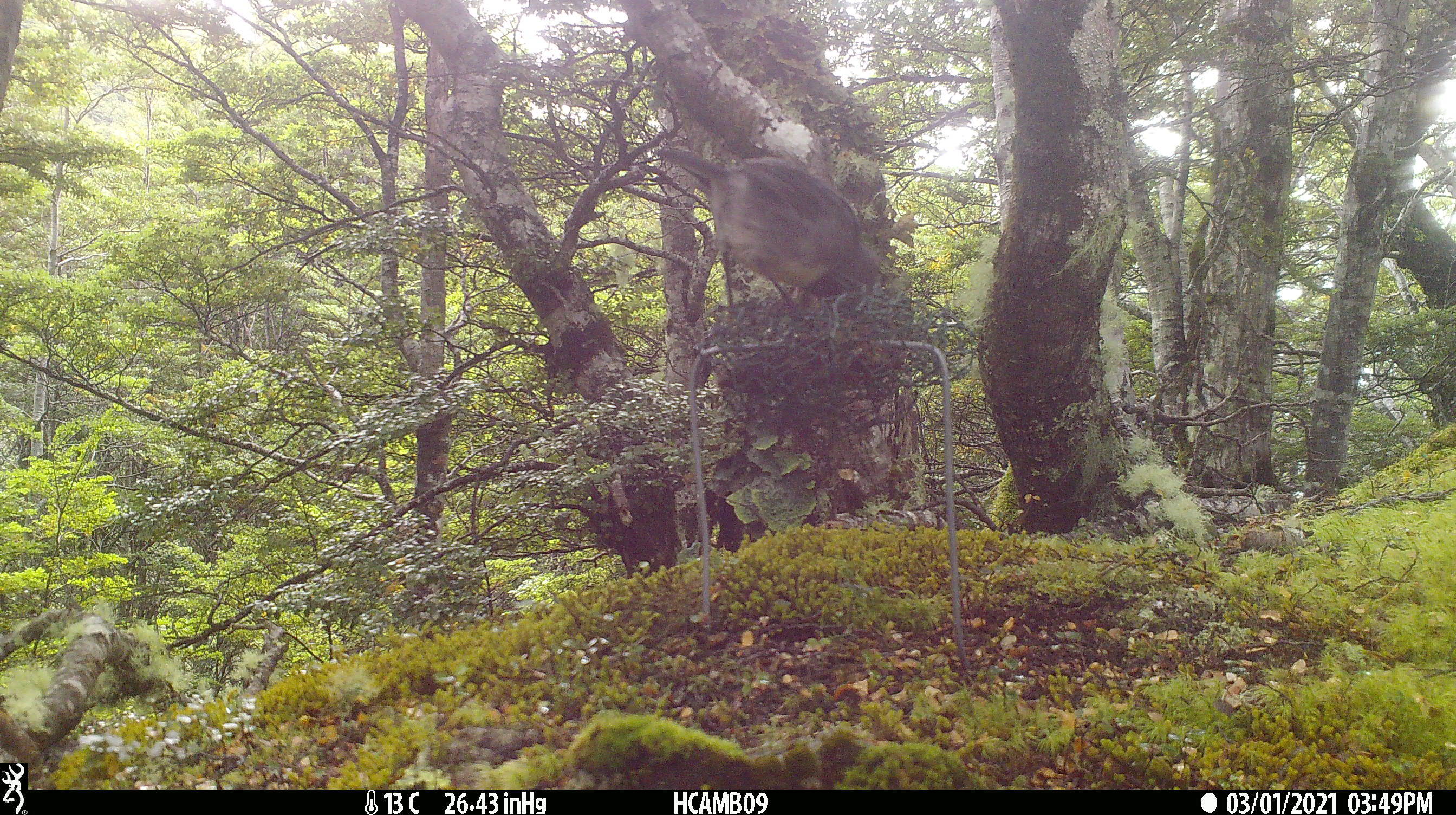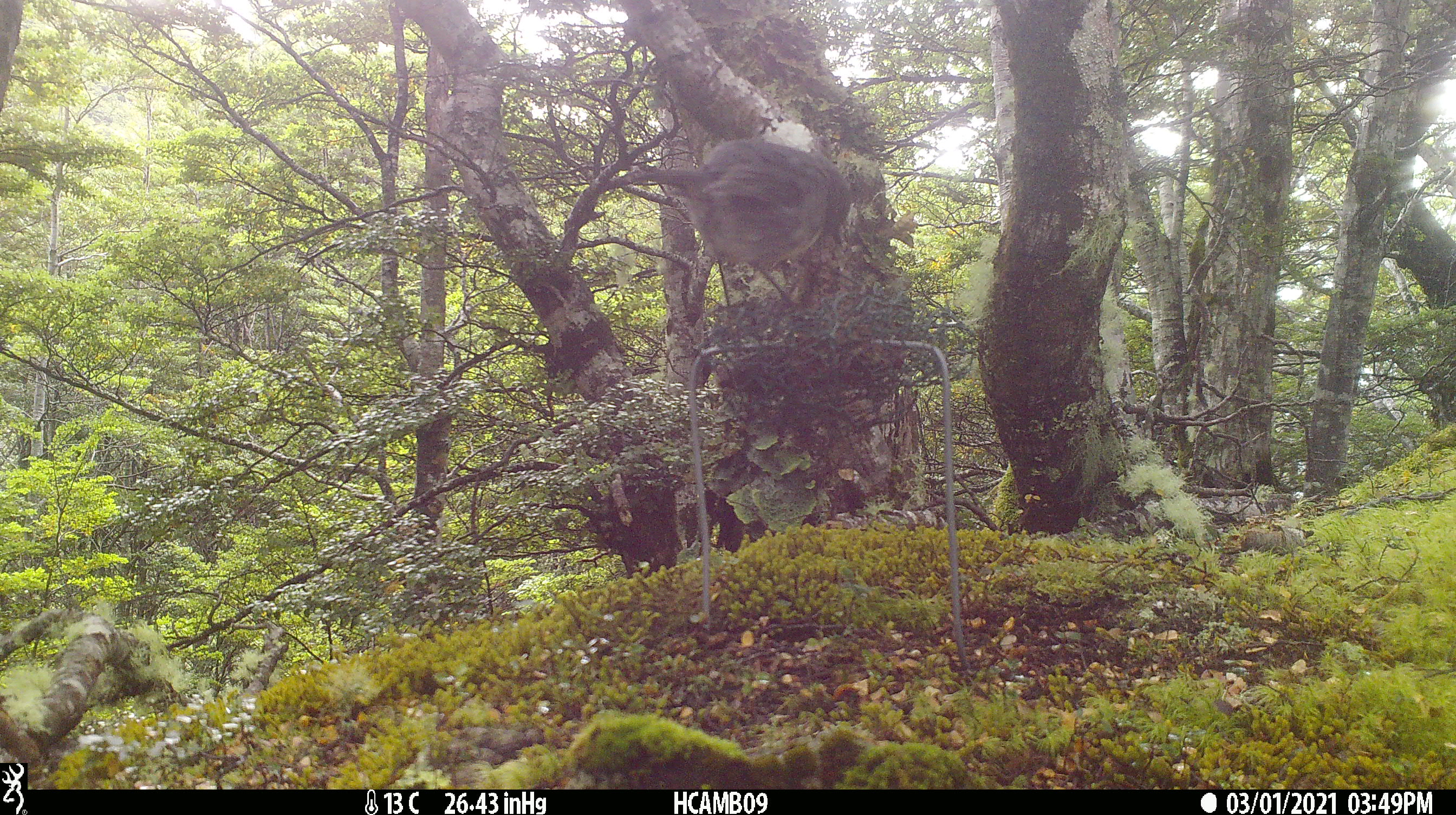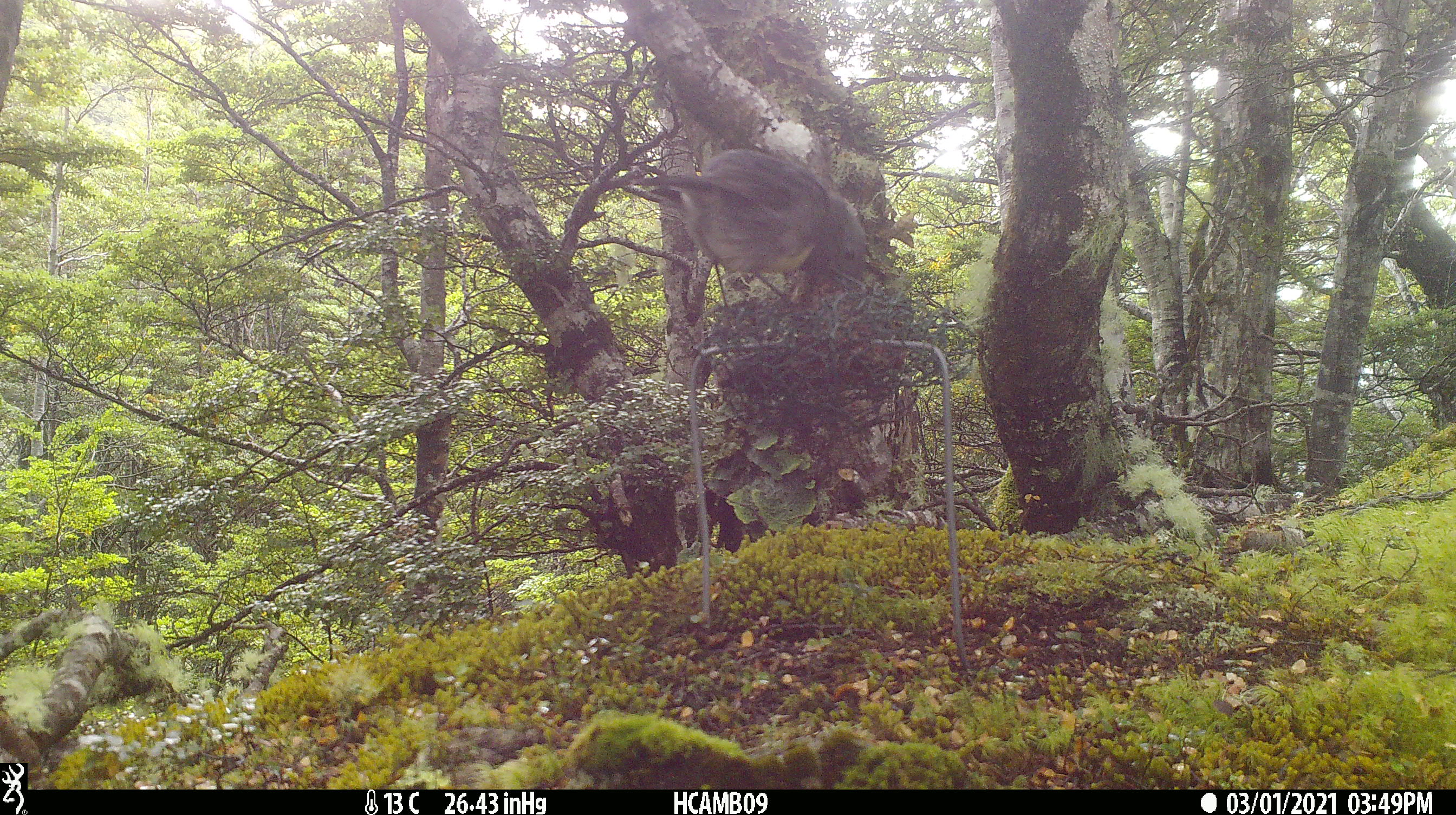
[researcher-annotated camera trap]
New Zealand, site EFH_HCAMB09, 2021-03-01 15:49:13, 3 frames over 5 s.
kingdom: Animalia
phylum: Chordata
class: Aves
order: Passeriformes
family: Petroicidae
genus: Petroica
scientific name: Petroica australis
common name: new zealand robin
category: robin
Robin (new zealand robin) (Petroica australis).